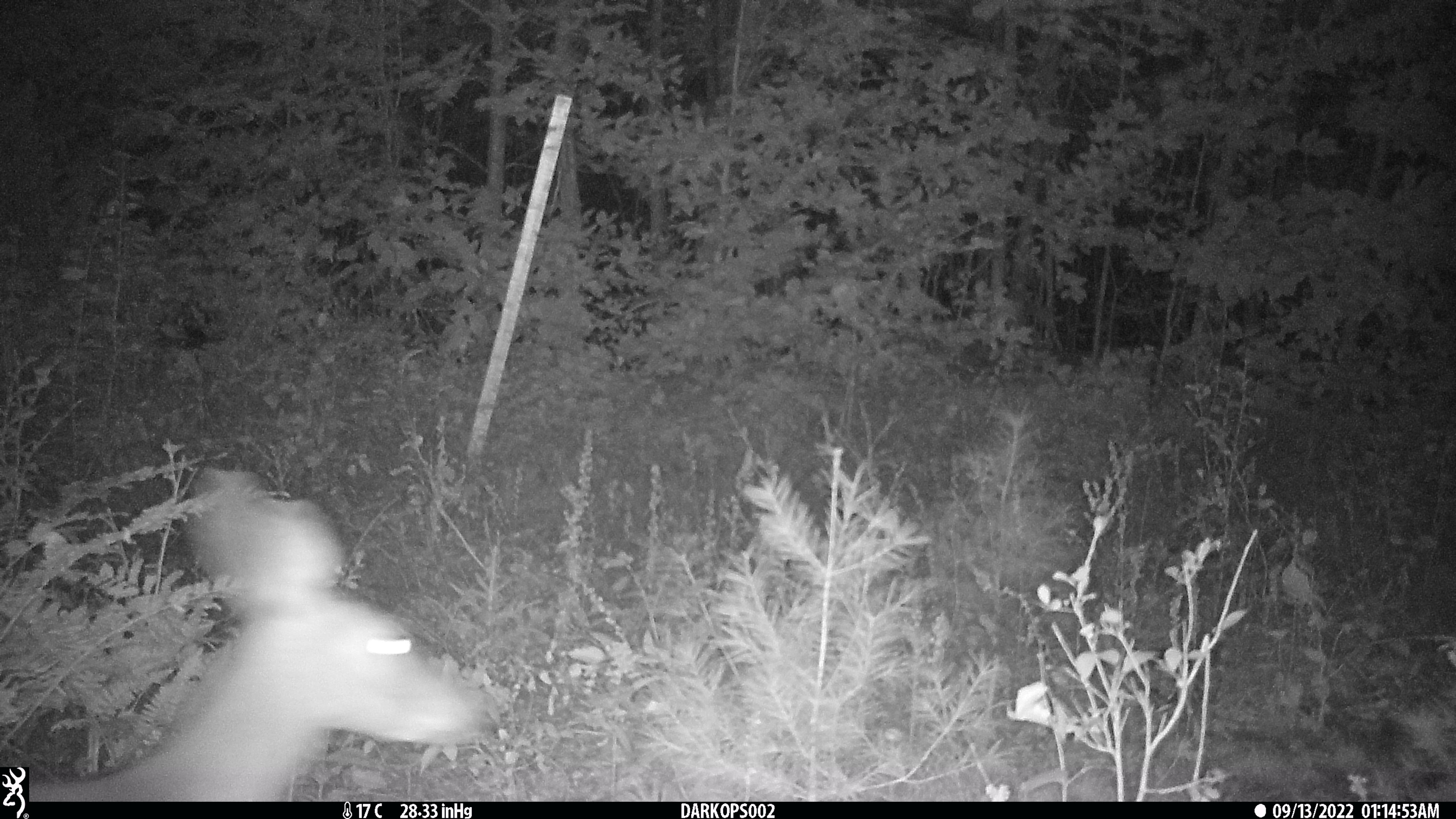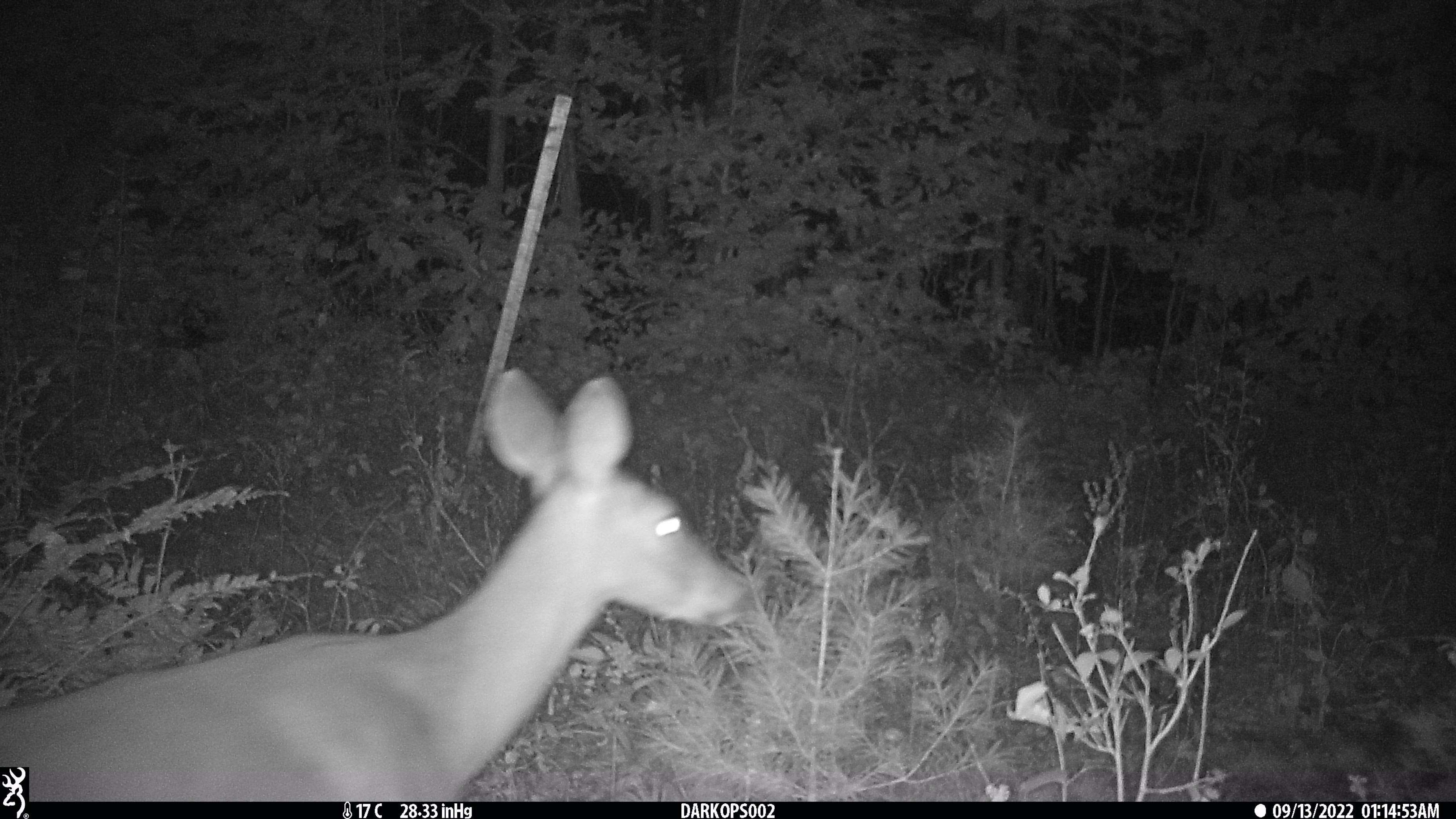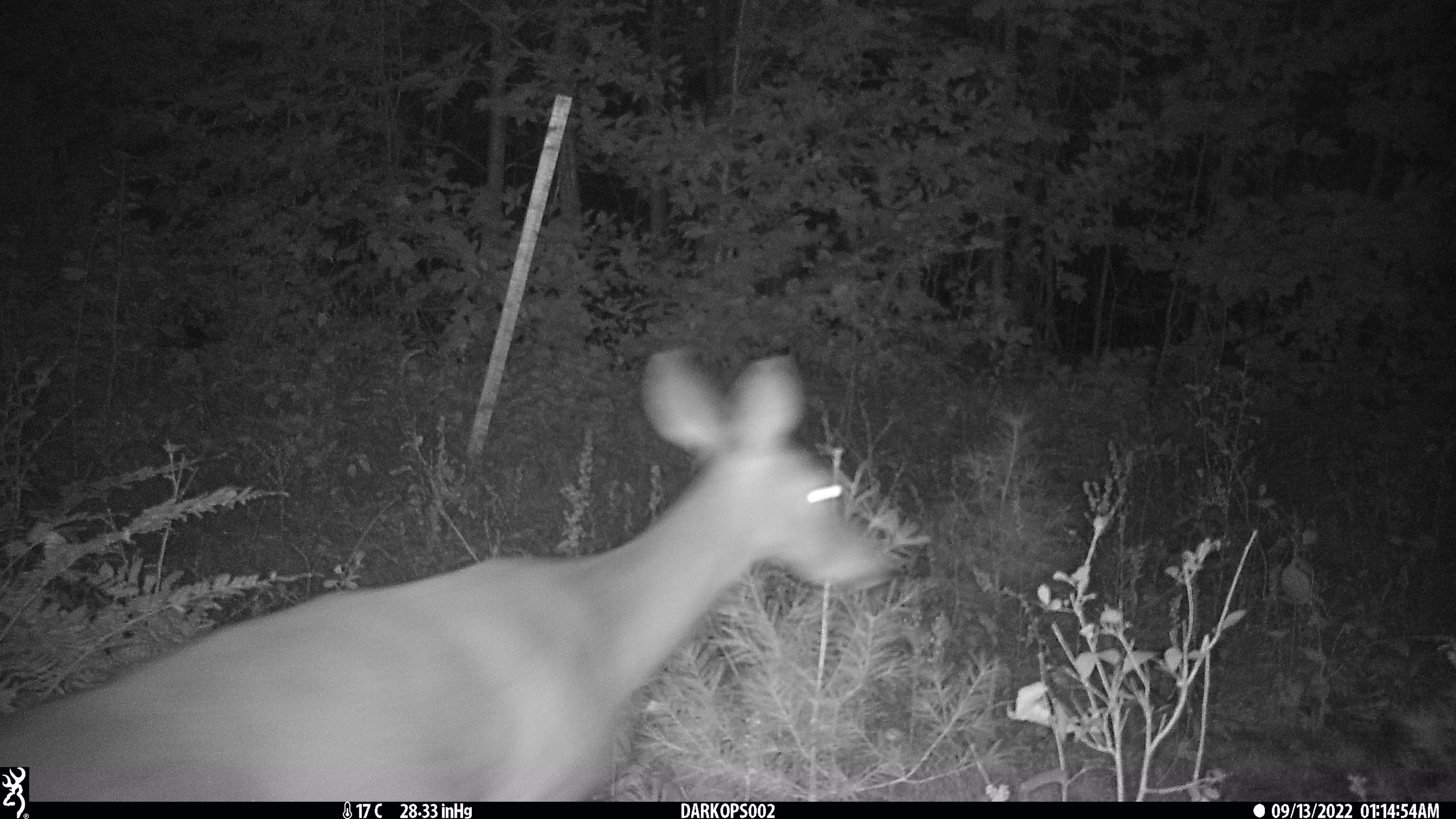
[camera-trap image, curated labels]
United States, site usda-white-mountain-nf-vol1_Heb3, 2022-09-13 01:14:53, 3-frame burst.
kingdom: Animalia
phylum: Chordata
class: Mammalia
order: Artiodactyla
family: Cervidae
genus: Odocoileus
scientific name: Odocoileus virginianus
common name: white-tailed deer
White-tailed deer (Odocoileus virginianus).